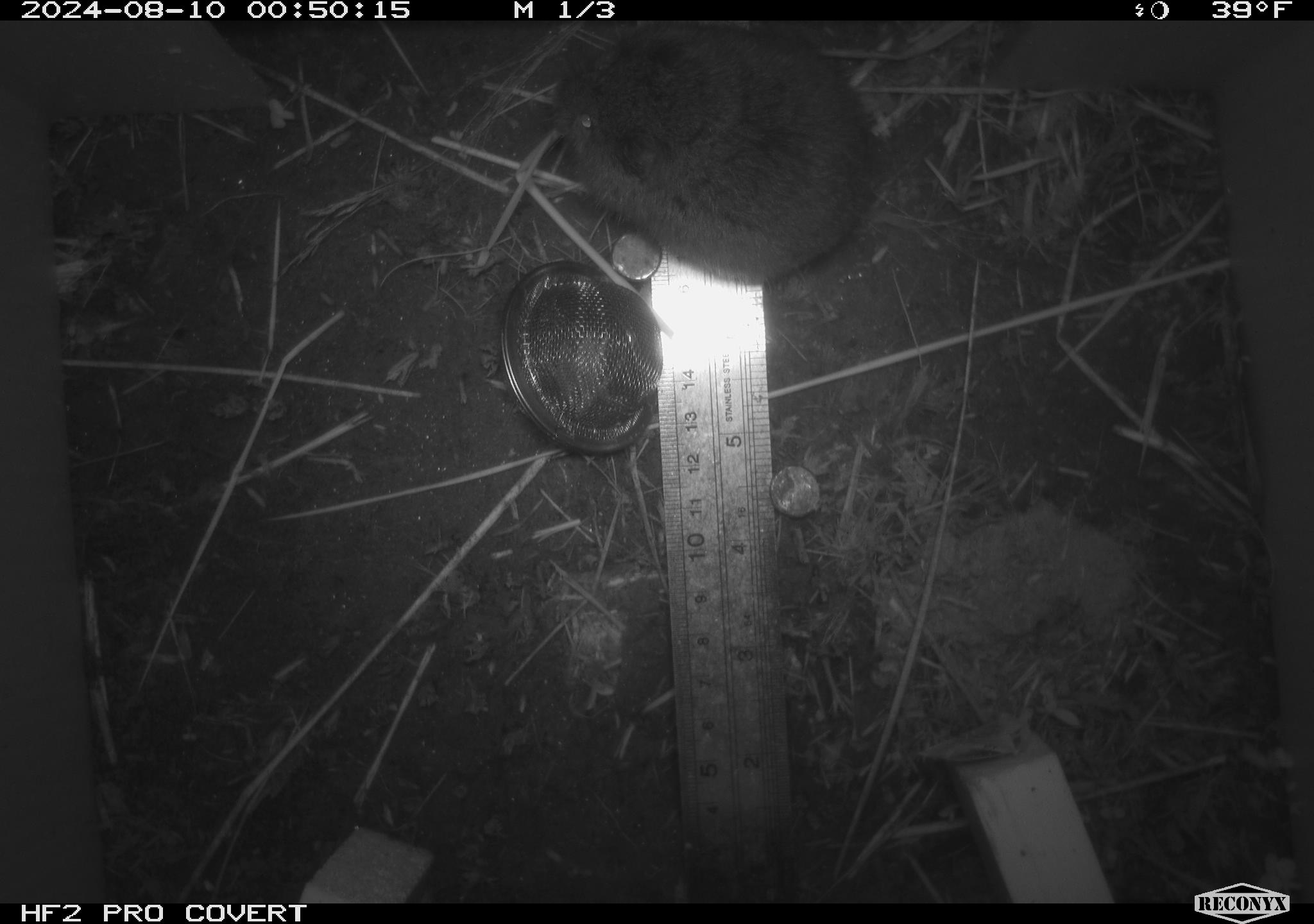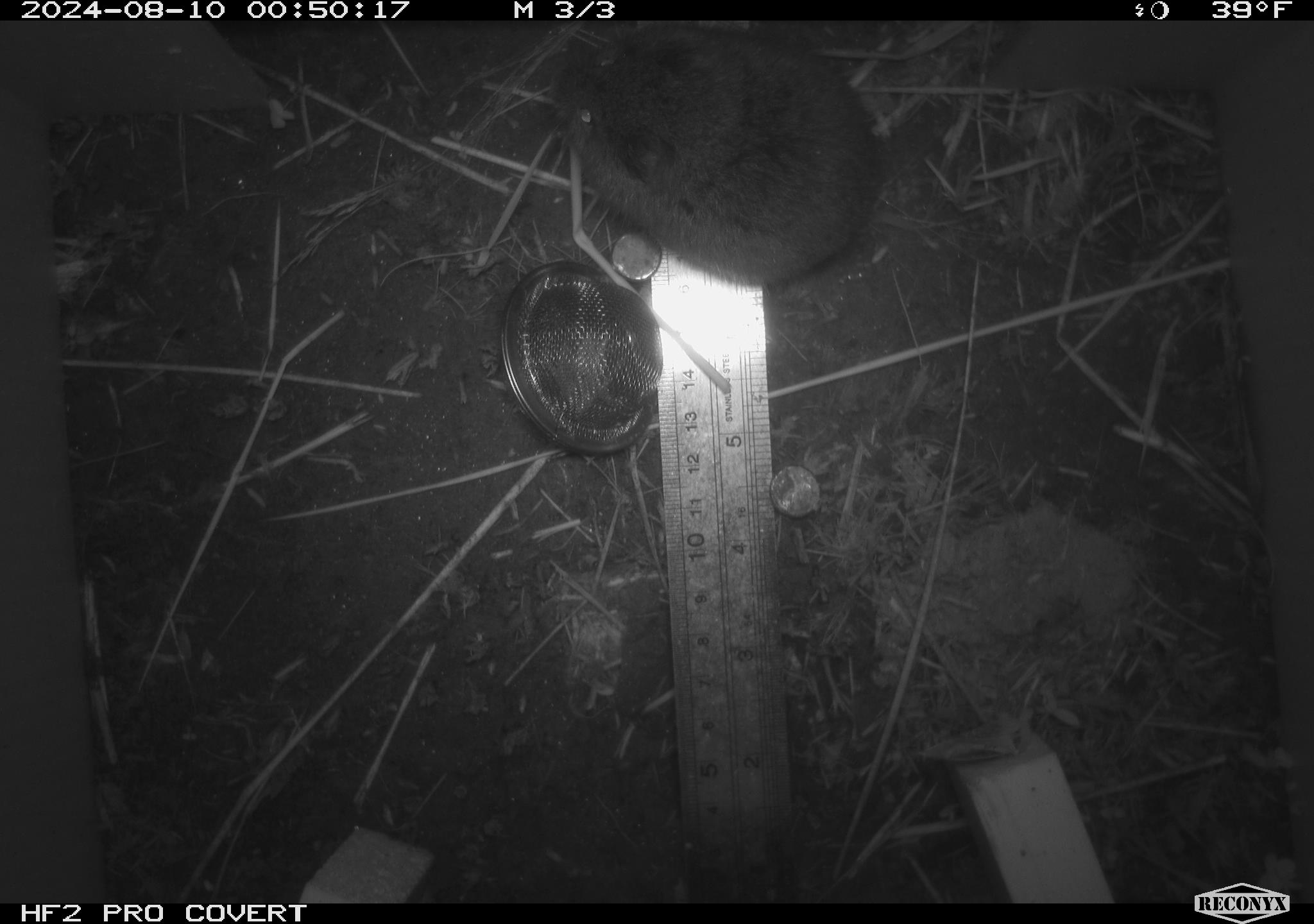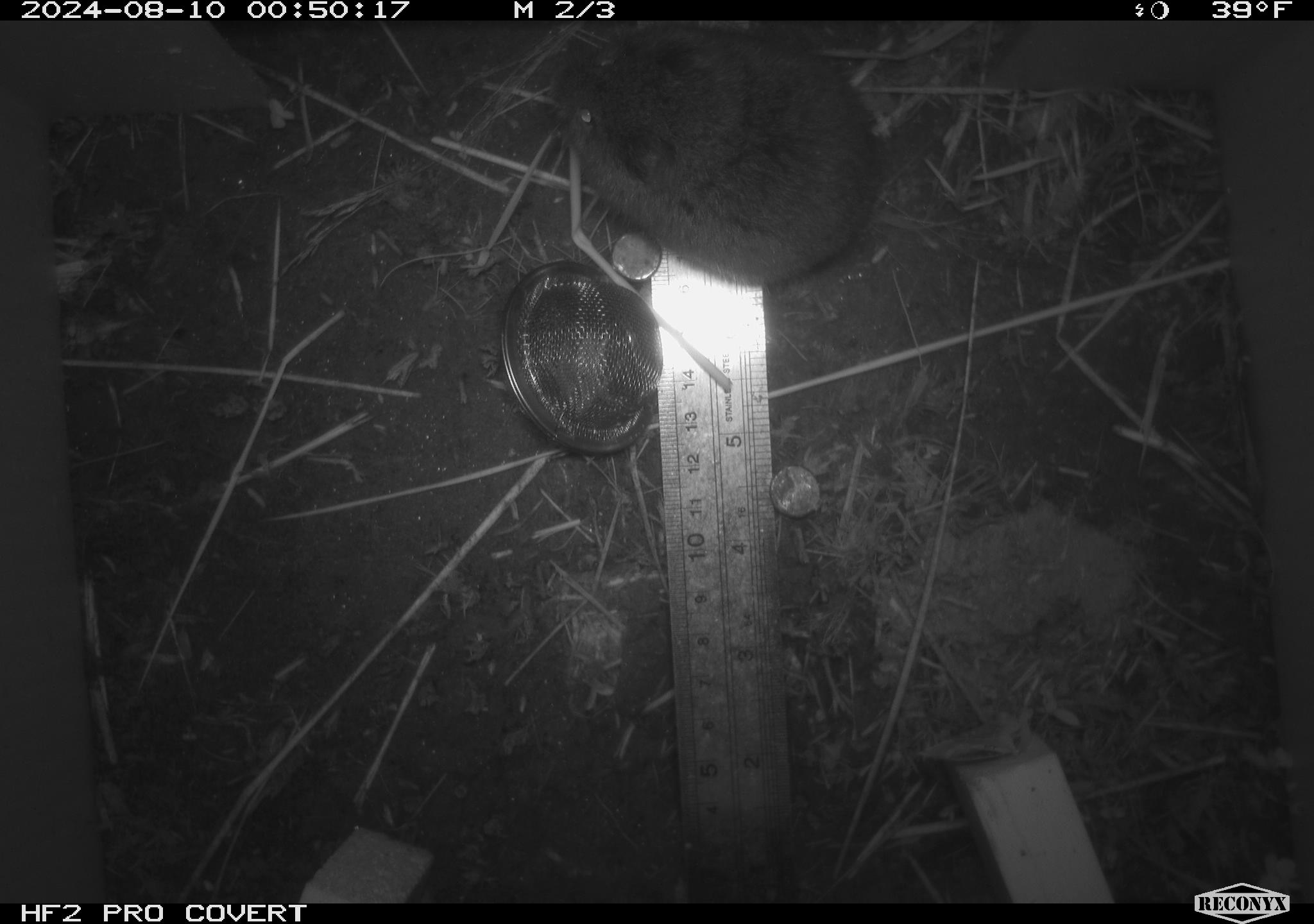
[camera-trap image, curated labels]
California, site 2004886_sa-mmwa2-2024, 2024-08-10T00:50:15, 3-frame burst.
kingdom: Animalia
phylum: Chordata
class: Mammalia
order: Rodentia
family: Cricetidae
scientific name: Arvicolinae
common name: voles, lemmings, and muskrats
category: arvicolinae subfamily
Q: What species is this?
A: Arvicolinae subfamily (voles, lemmings, and muskrats) (Arvicolinae).